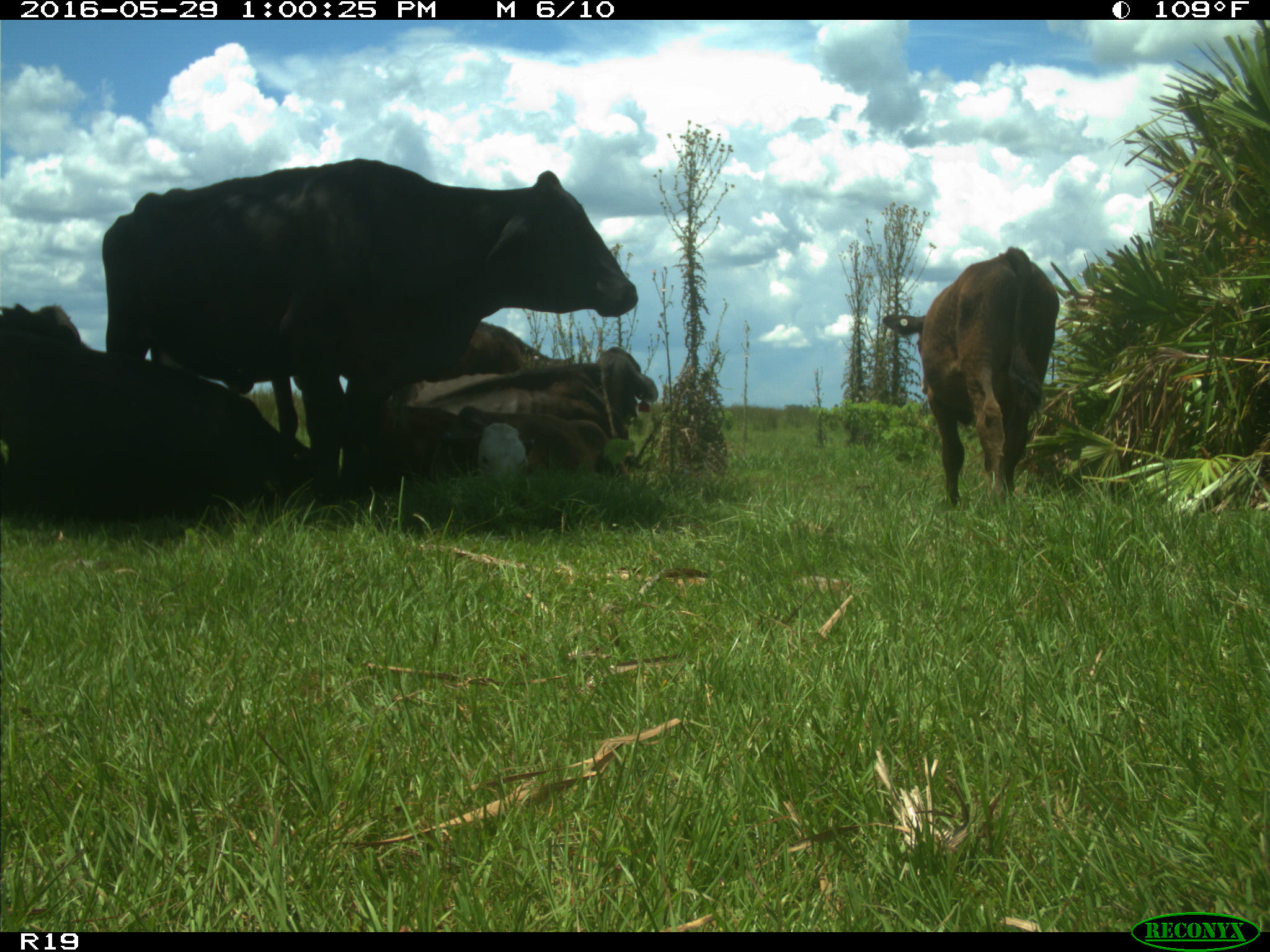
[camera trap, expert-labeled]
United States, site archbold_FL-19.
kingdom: Animalia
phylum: Chordata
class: Mammalia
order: Artiodactyla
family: Bovidae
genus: Bos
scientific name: Bos taurus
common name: domestic cow